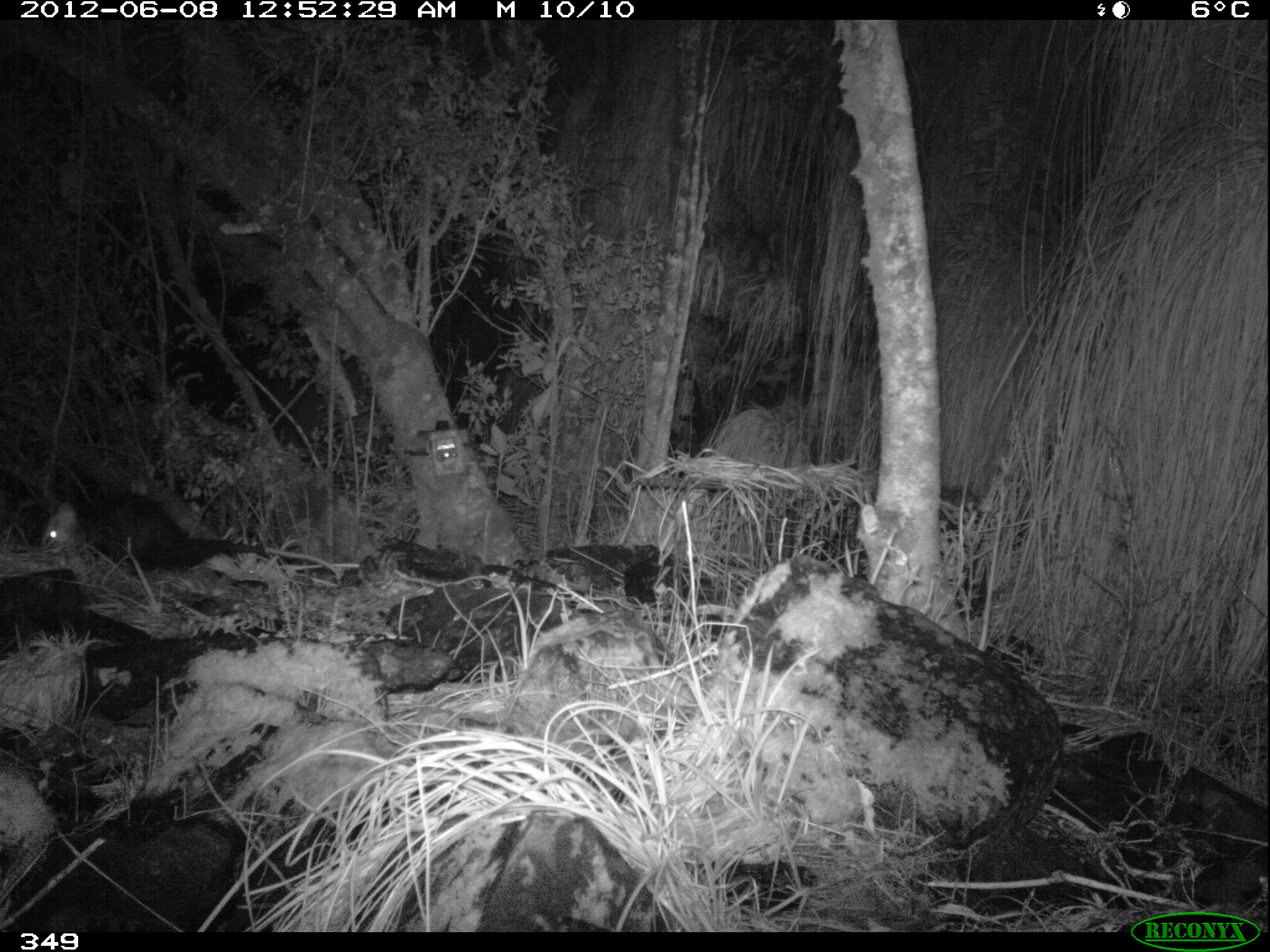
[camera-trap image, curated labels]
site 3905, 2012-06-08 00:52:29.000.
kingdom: Animalia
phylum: Chordata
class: Mammalia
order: Didelphimorphia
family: Didelphidae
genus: Didelphis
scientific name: Didelphis pernigra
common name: andean white-eared opossum